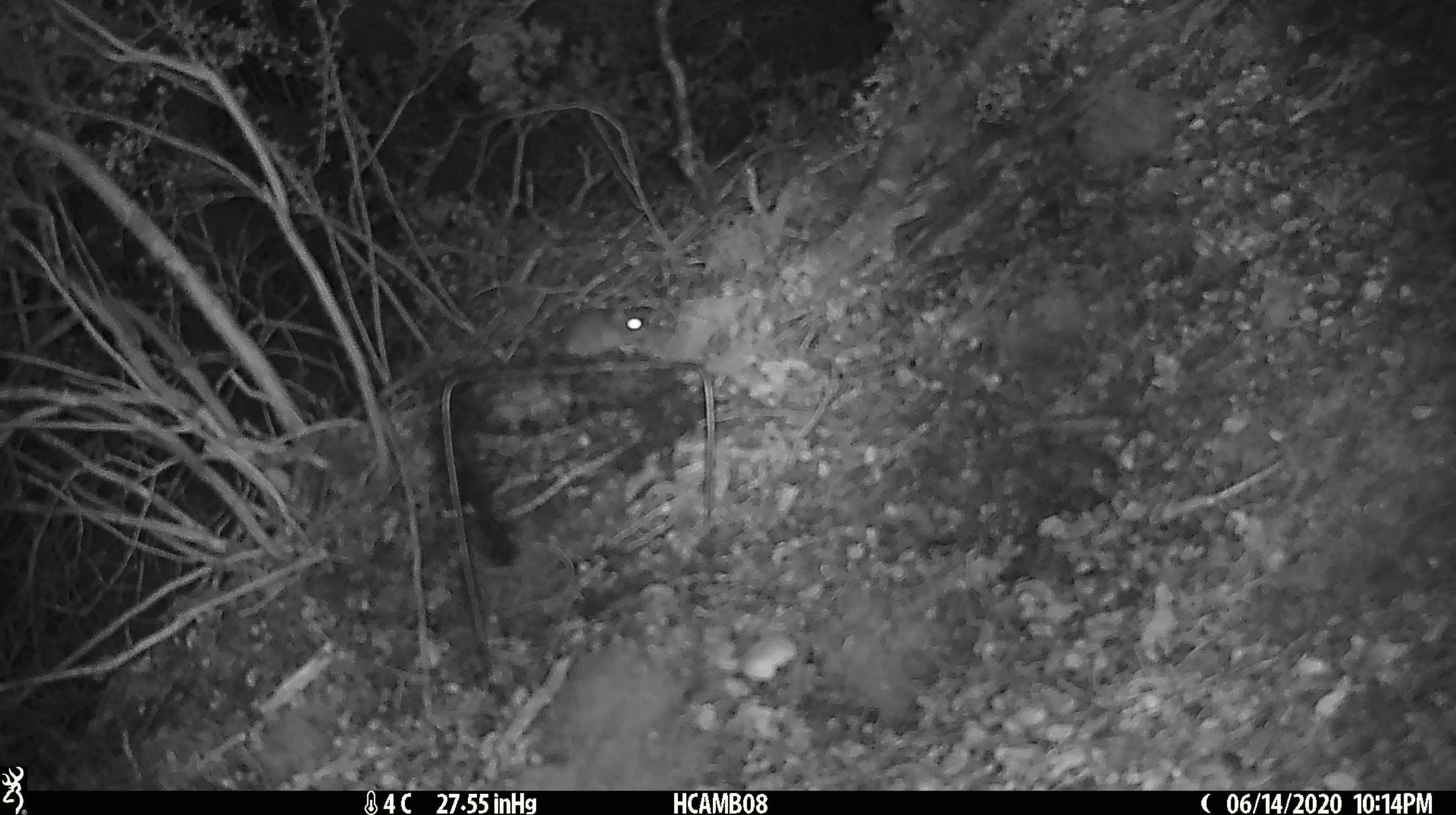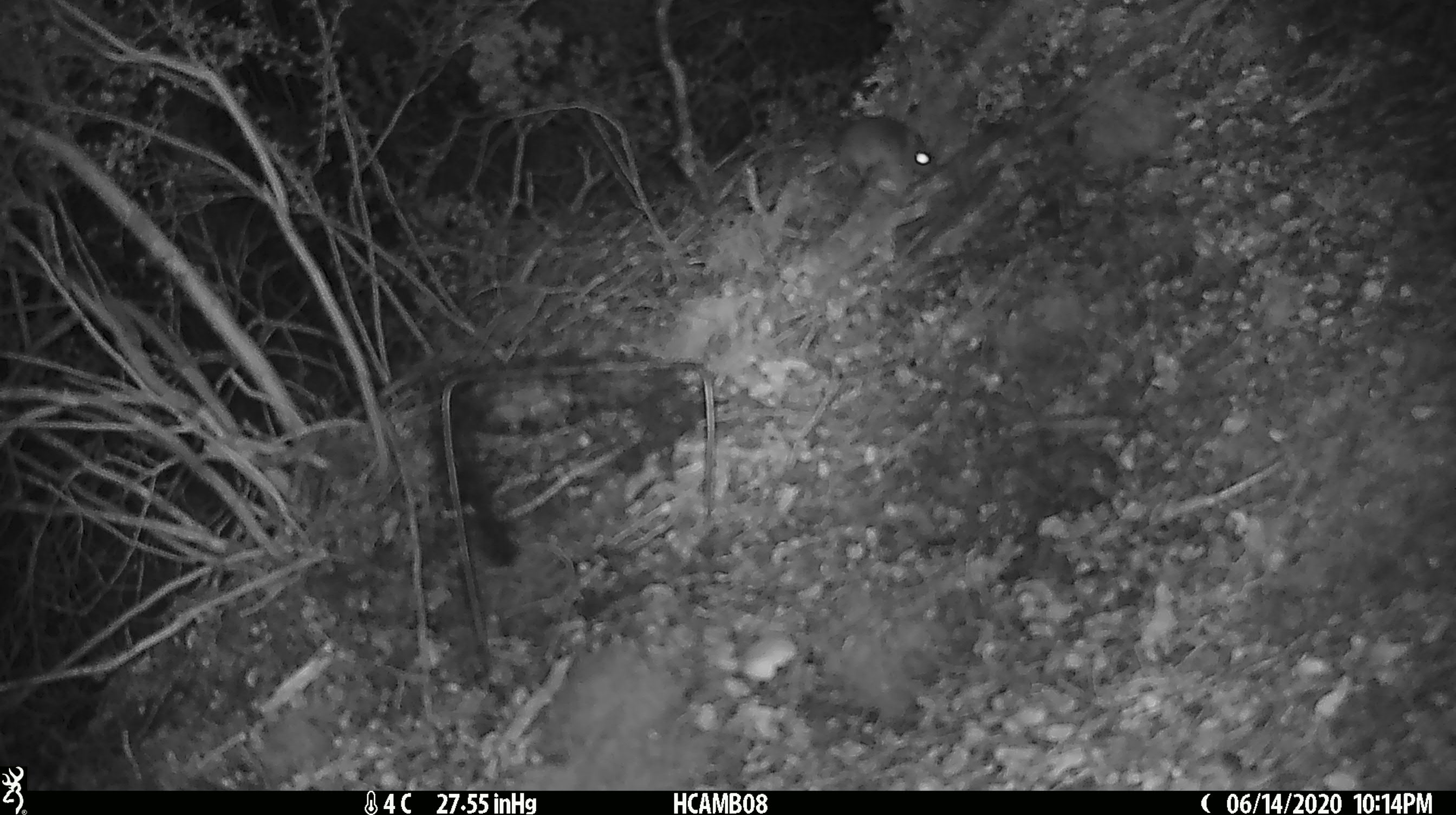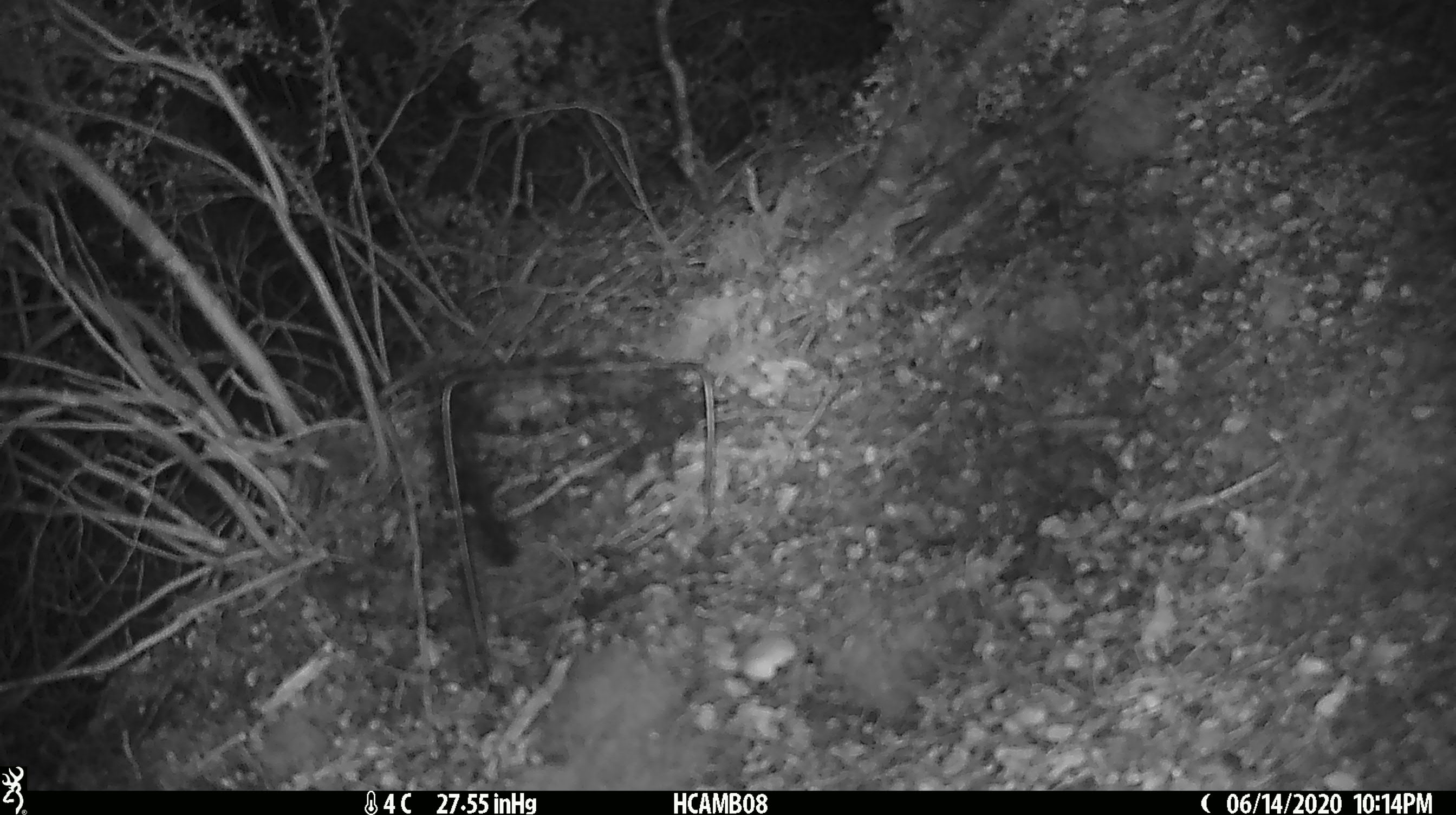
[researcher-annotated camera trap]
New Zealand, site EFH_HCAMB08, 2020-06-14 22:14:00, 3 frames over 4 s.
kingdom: Animalia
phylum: Chordata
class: Mammalia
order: Rodentia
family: Muridae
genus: Mus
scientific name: Mus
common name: mouse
Mouse (Mus).